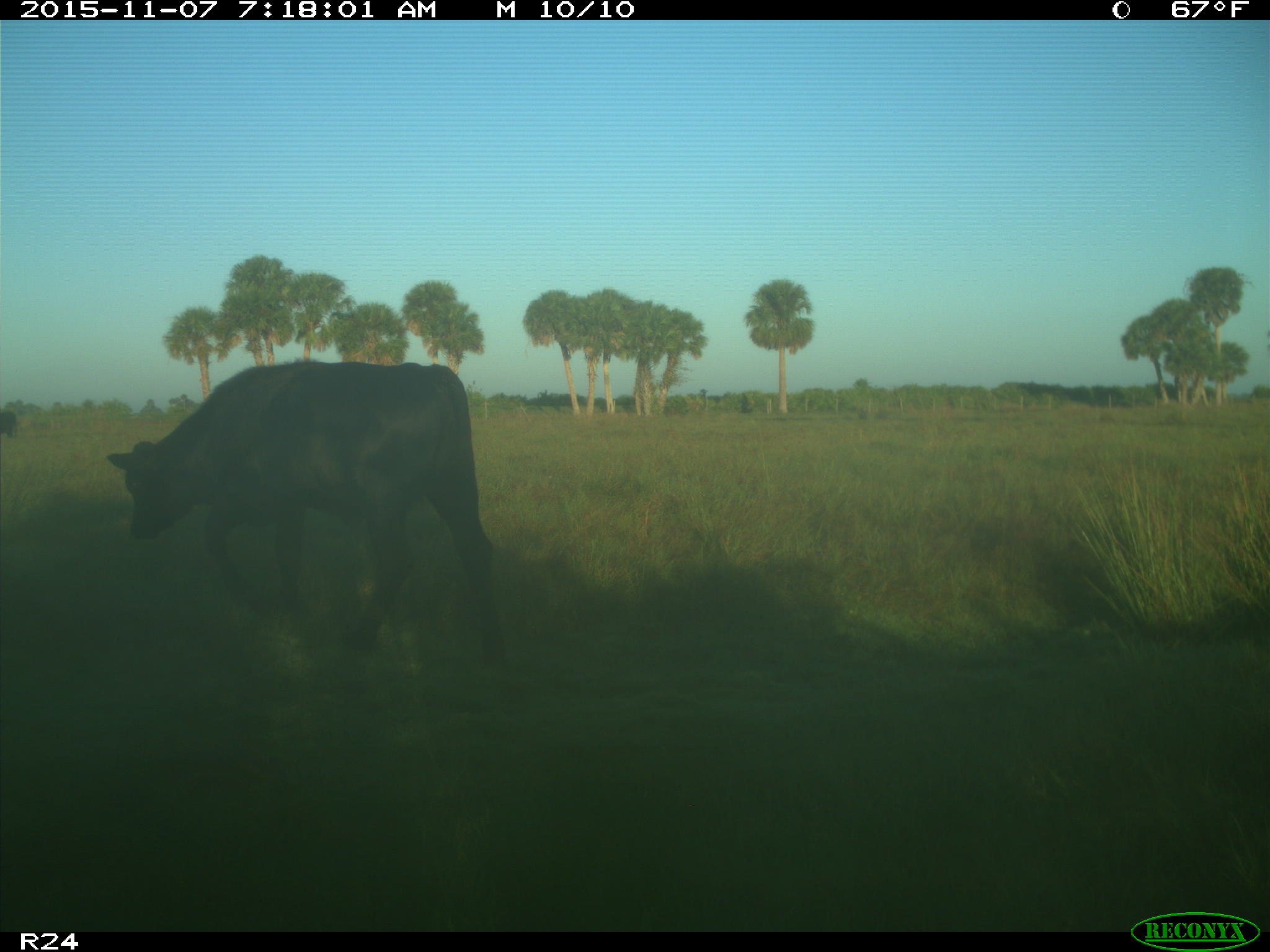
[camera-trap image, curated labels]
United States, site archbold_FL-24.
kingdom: Animalia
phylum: Chordata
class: Mammalia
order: Artiodactyla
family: Bovidae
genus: Bos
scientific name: Bos taurus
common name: domestic cow